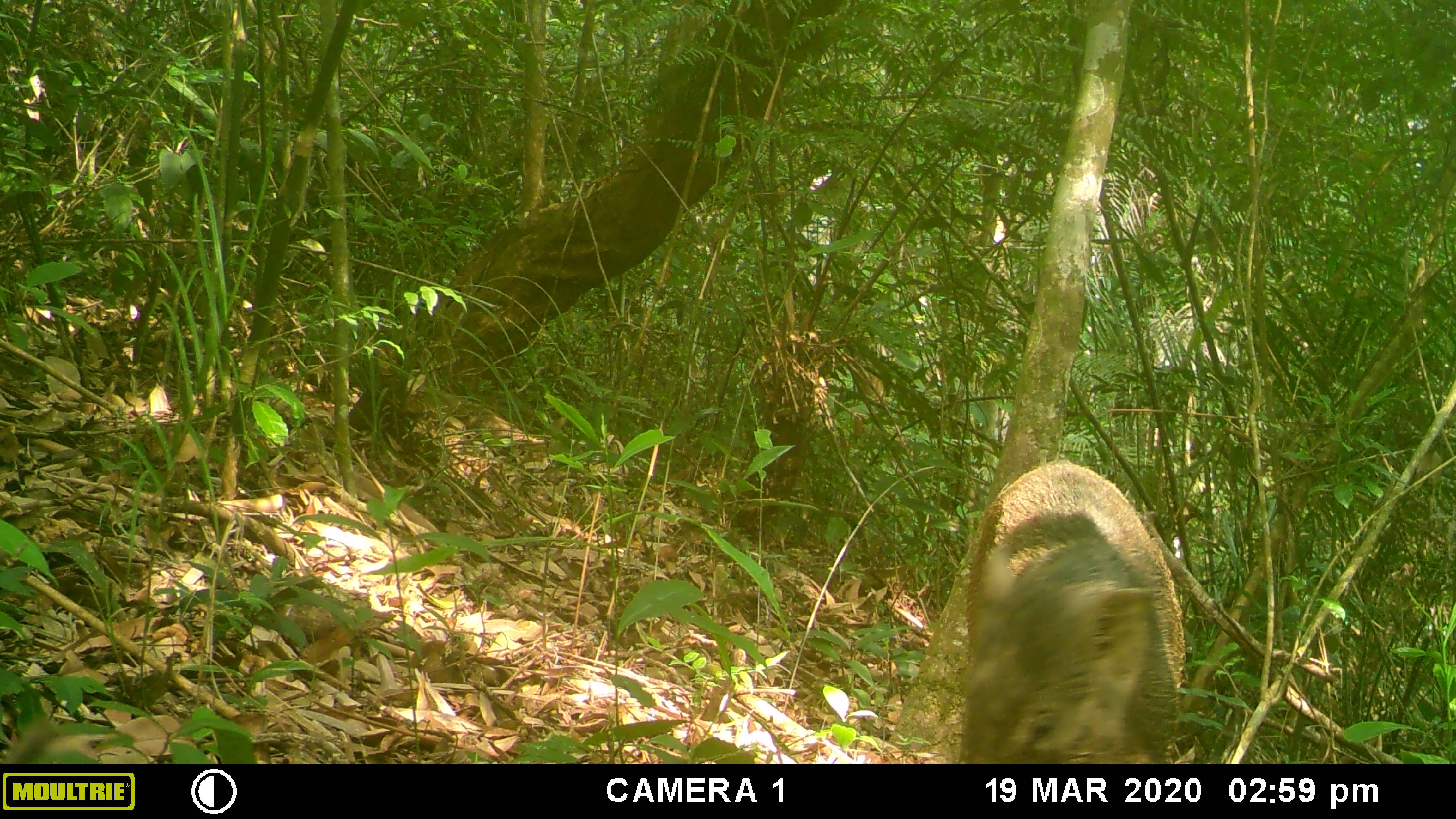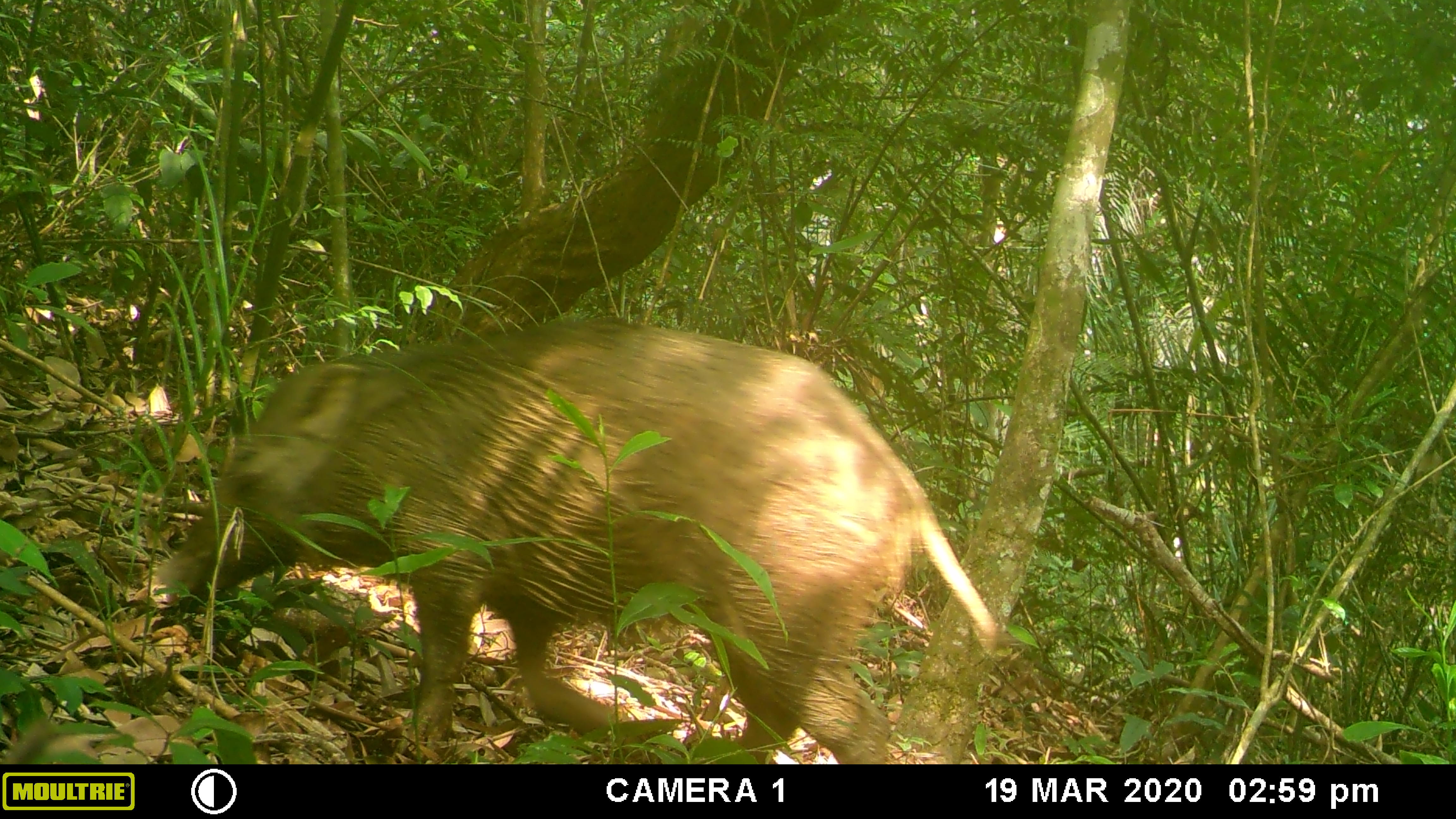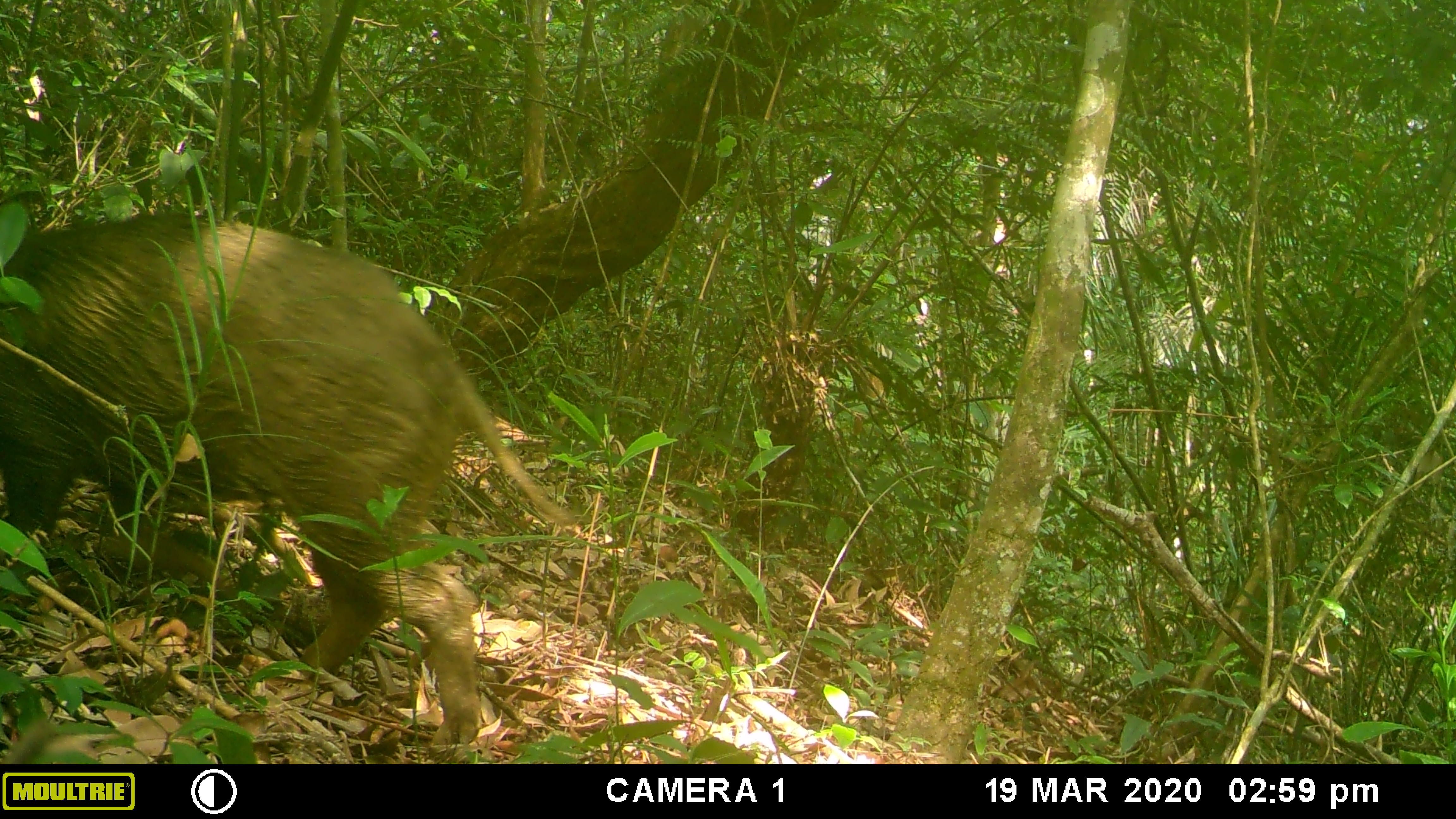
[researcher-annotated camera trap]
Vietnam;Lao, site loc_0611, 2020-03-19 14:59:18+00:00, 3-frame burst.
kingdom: Animalia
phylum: Chordata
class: Mammalia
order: Artiodactyla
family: Suidae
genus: Sus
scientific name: Sus scrofa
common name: eurasian wild pig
Eurasian wild pig (Sus scrofa). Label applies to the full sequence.